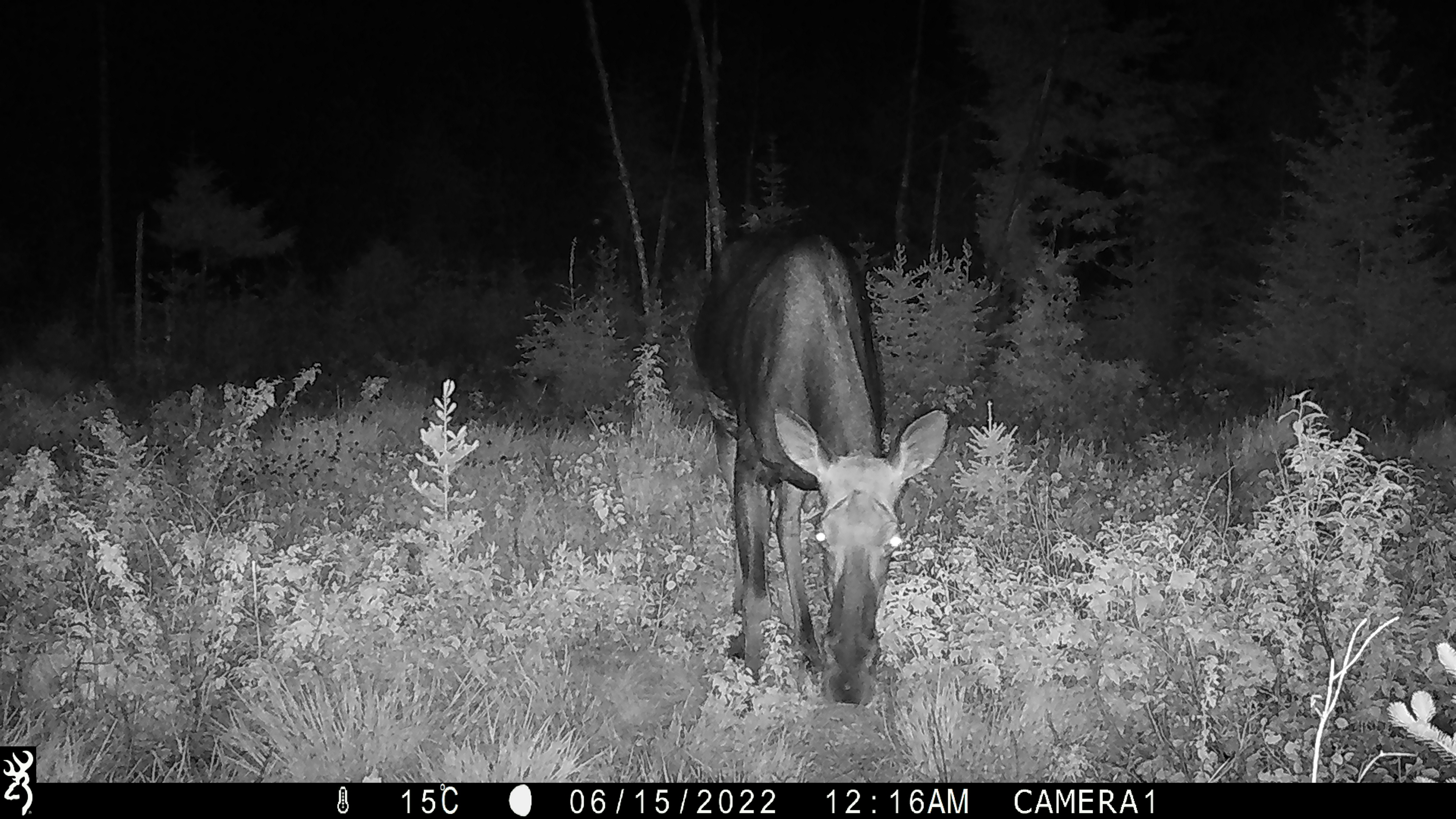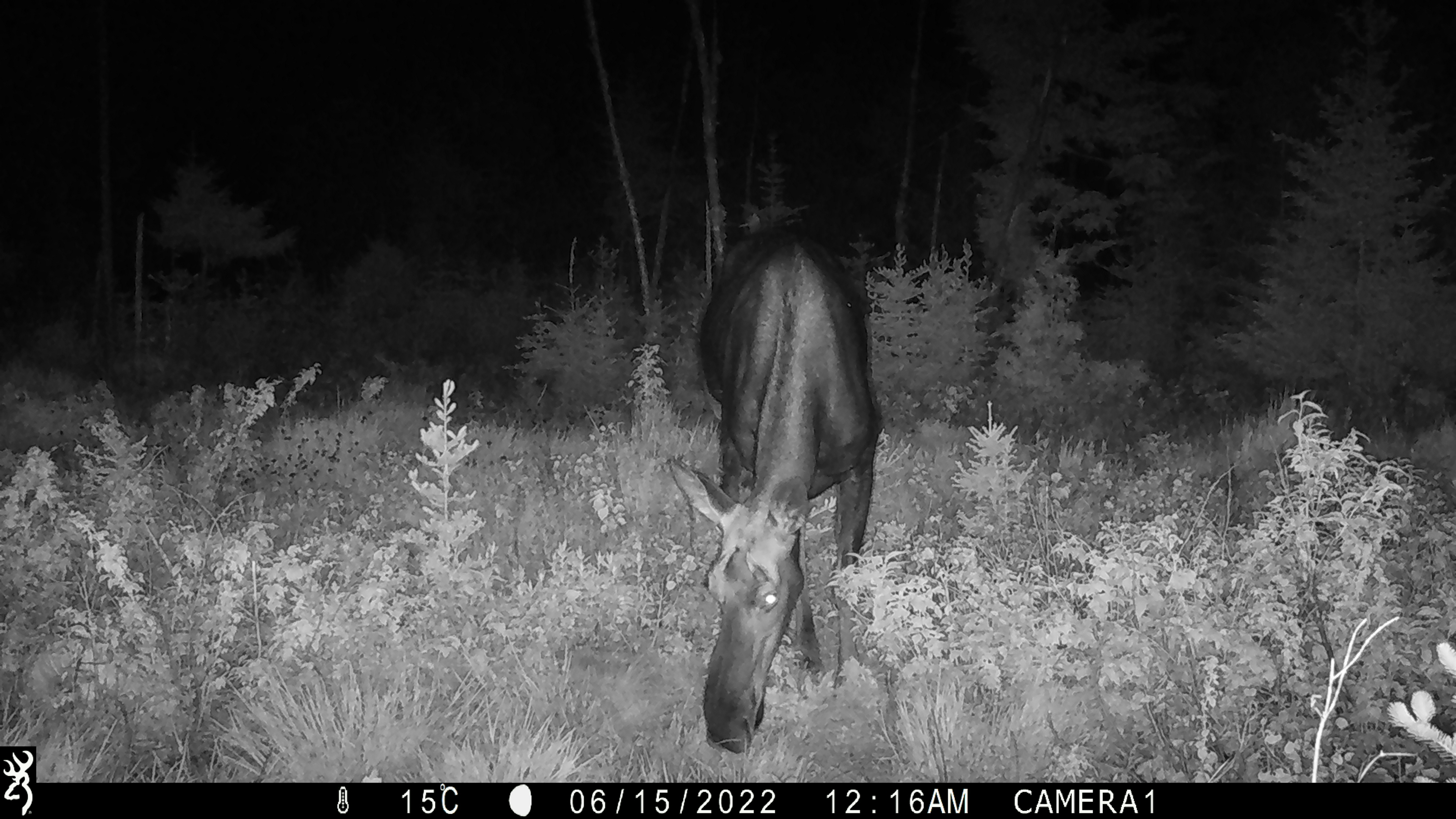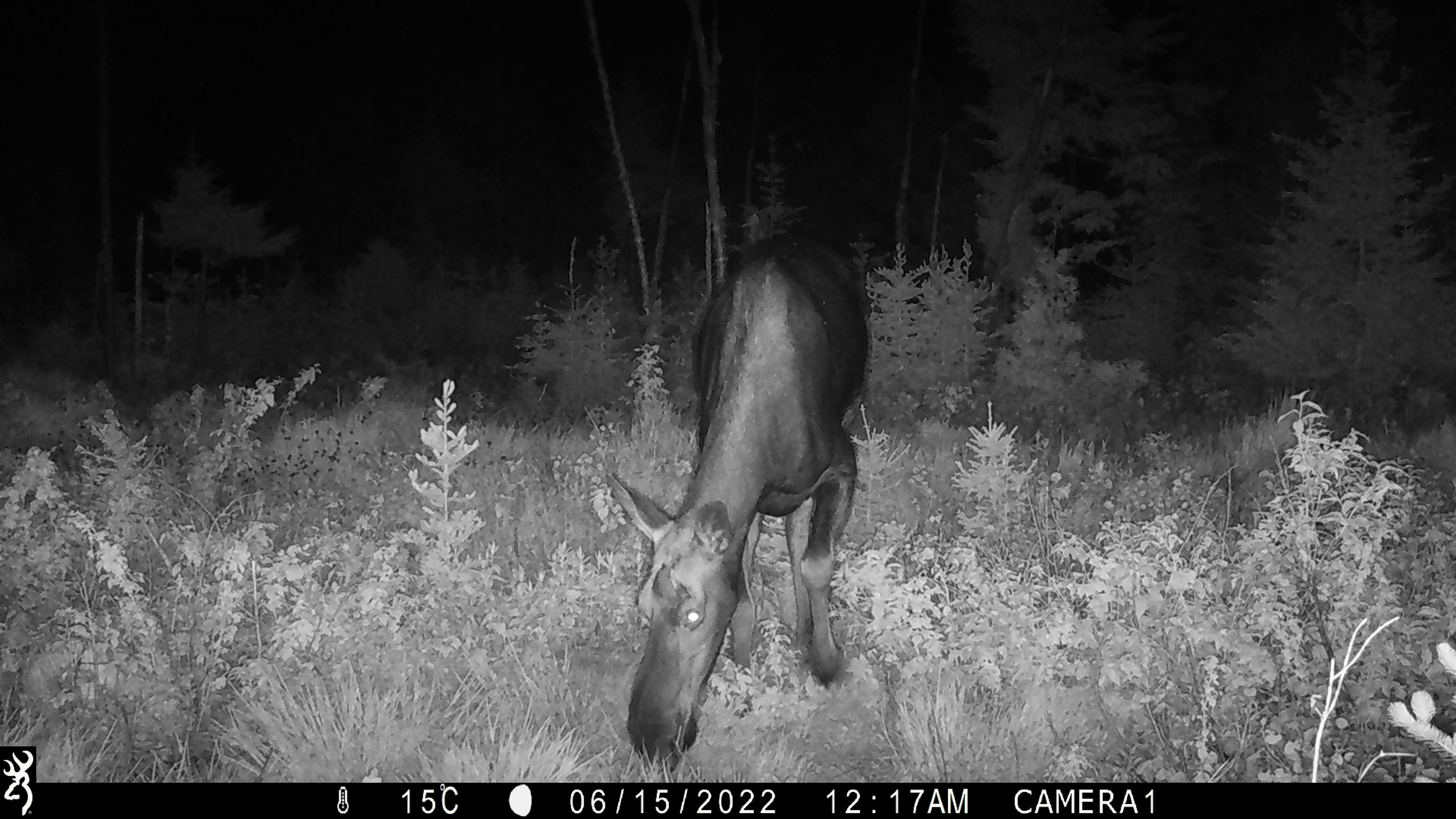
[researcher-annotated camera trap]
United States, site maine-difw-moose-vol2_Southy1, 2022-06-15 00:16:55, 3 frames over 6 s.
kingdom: Animalia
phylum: Chordata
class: Mammalia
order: Artiodactyla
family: Cervidae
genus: Alces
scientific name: Alces alces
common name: moose